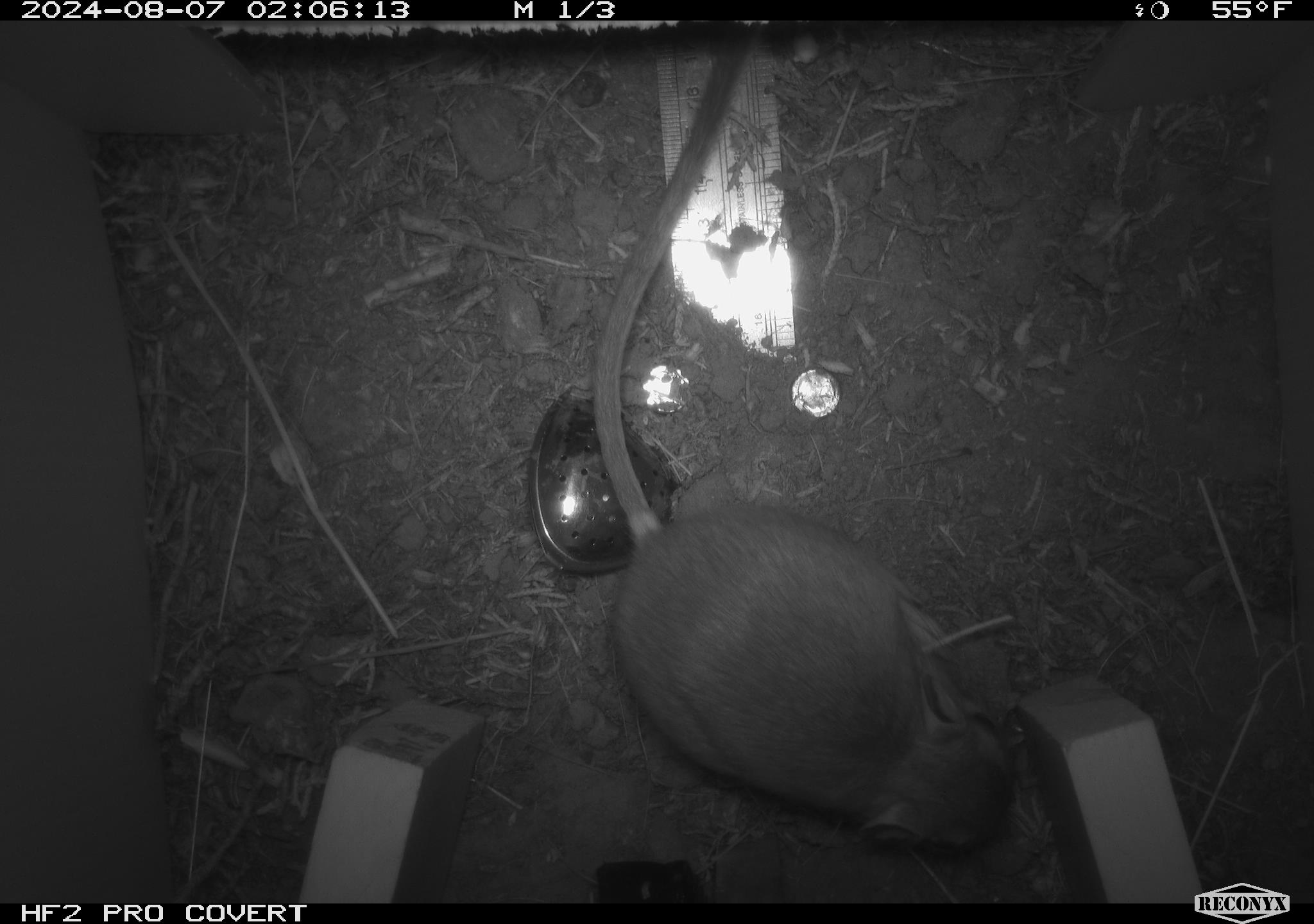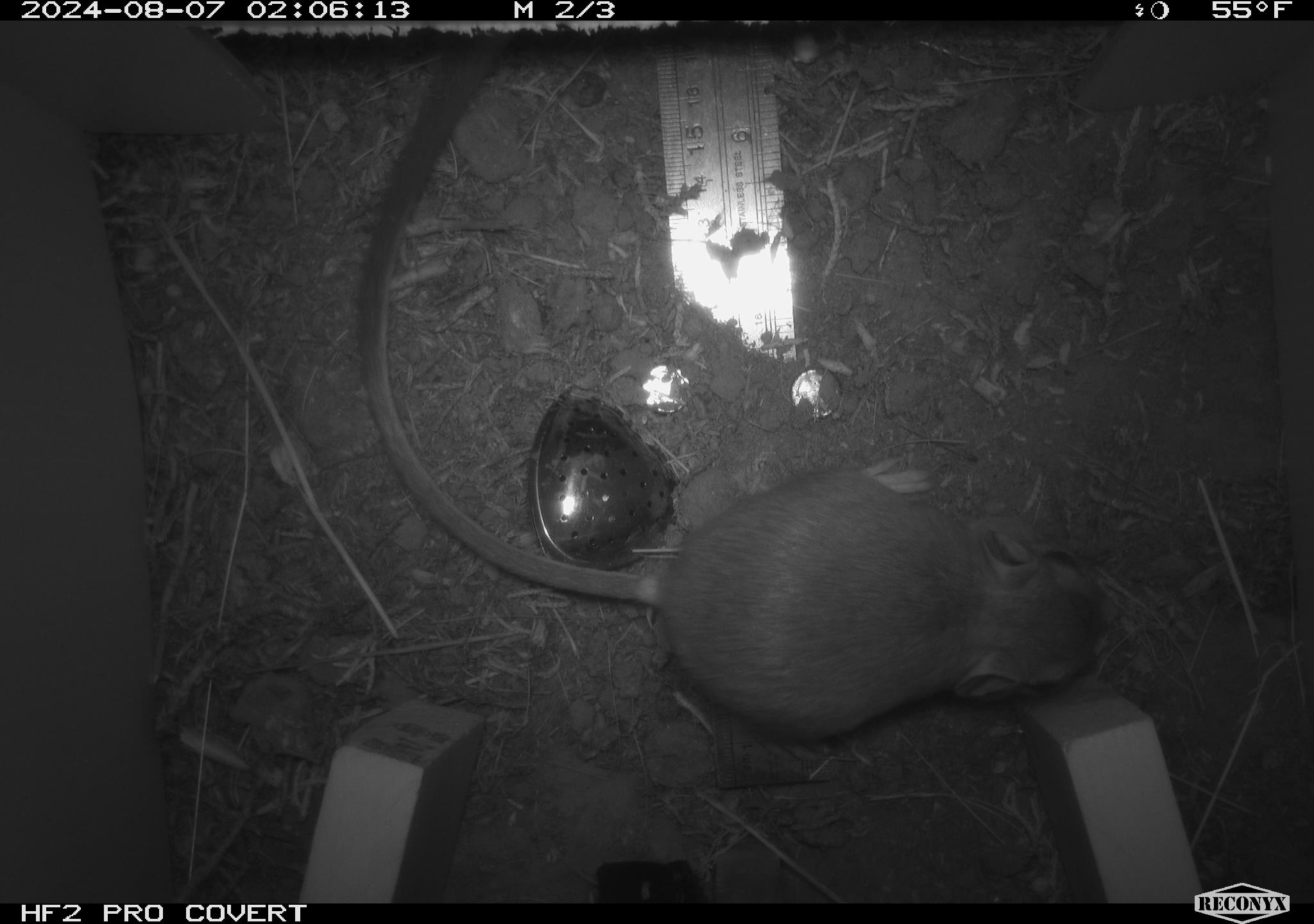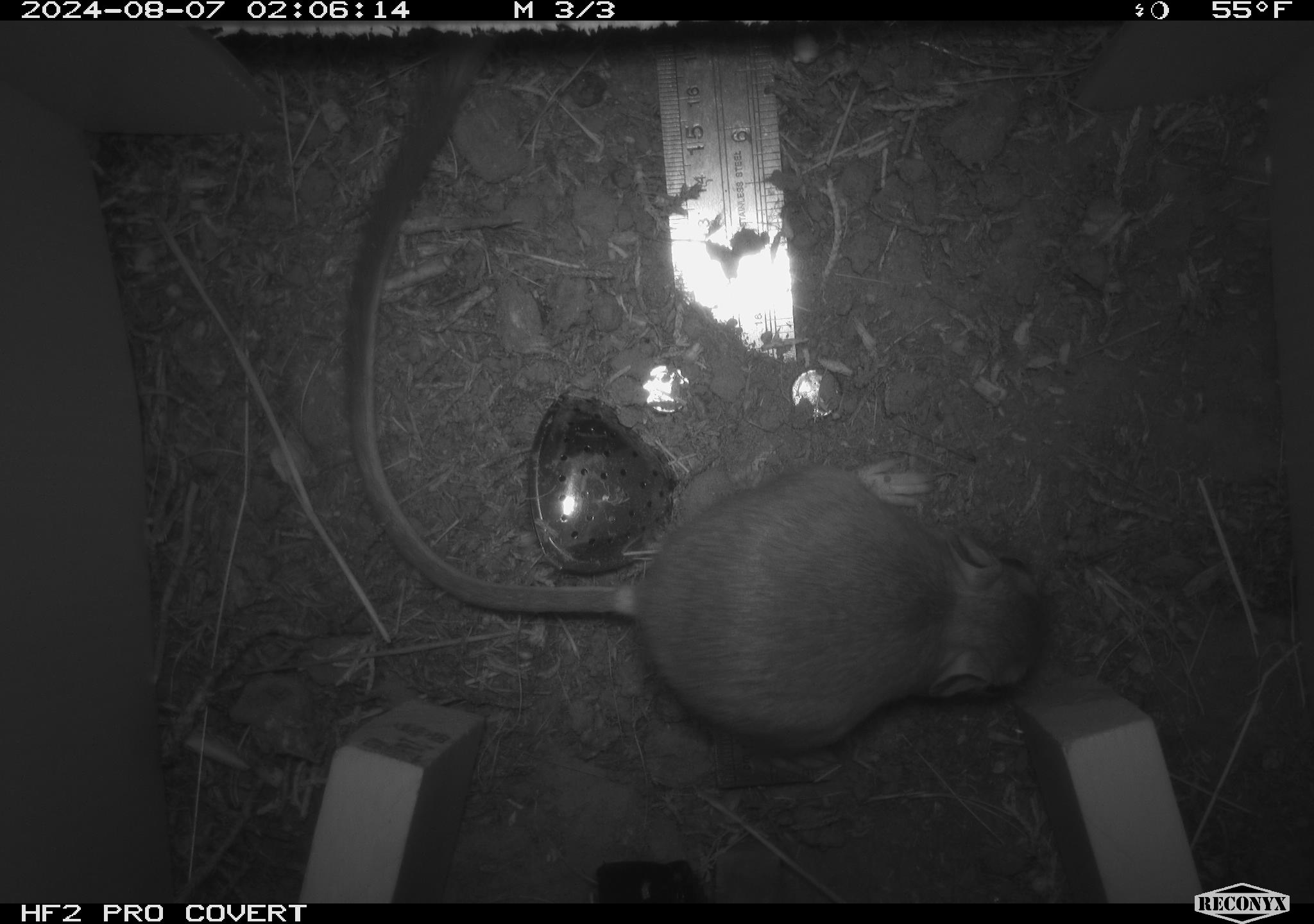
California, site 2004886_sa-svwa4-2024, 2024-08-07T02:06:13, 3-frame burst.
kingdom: Animalia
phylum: Chordata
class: Mammalia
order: Rodentia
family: Heteromyidae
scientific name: Heteromyidae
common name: kangaroo rats and pocket mice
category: heteromyidae family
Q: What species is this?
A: Heteromyidae family (kangaroo rats and pocket mice) (Heteromyidae).